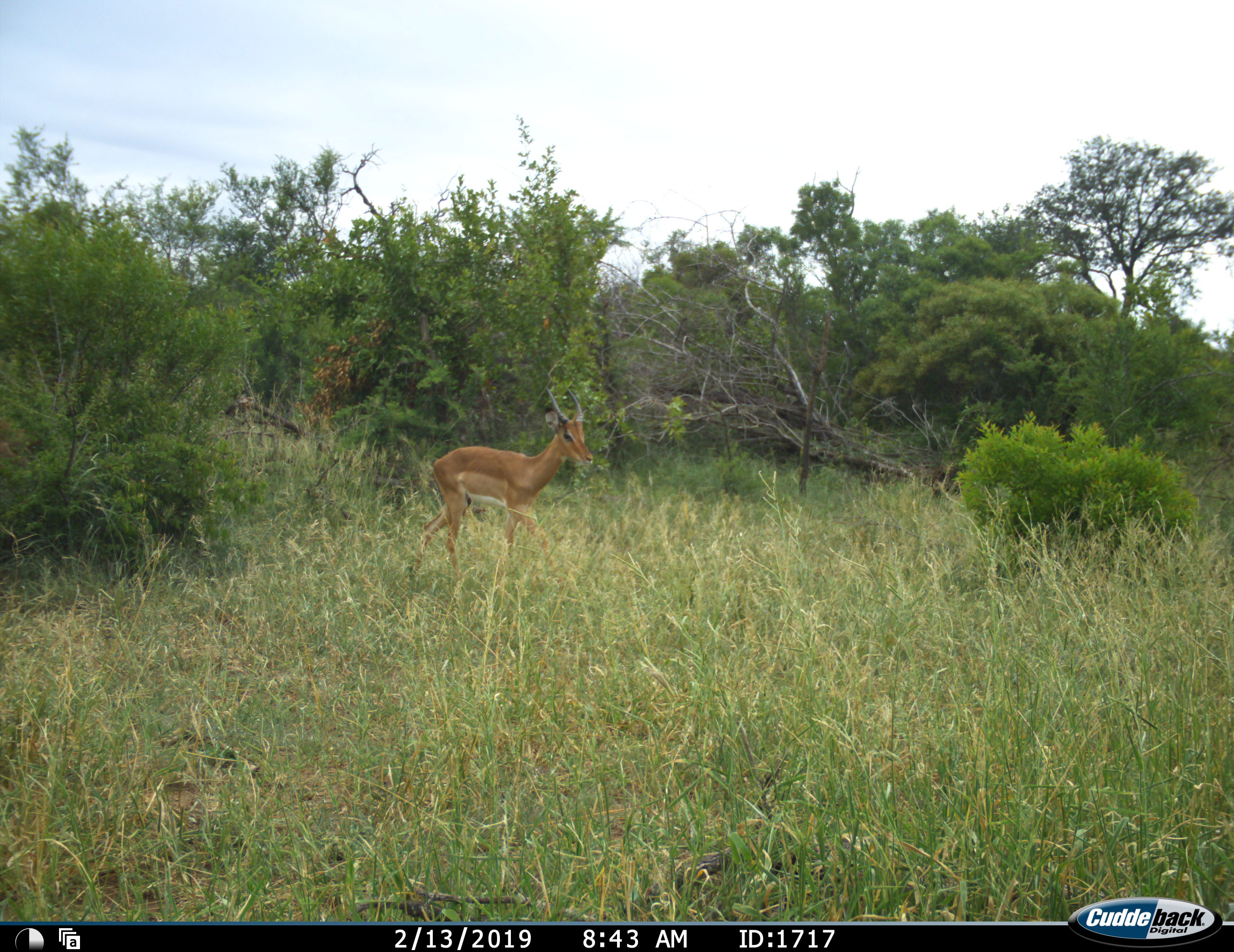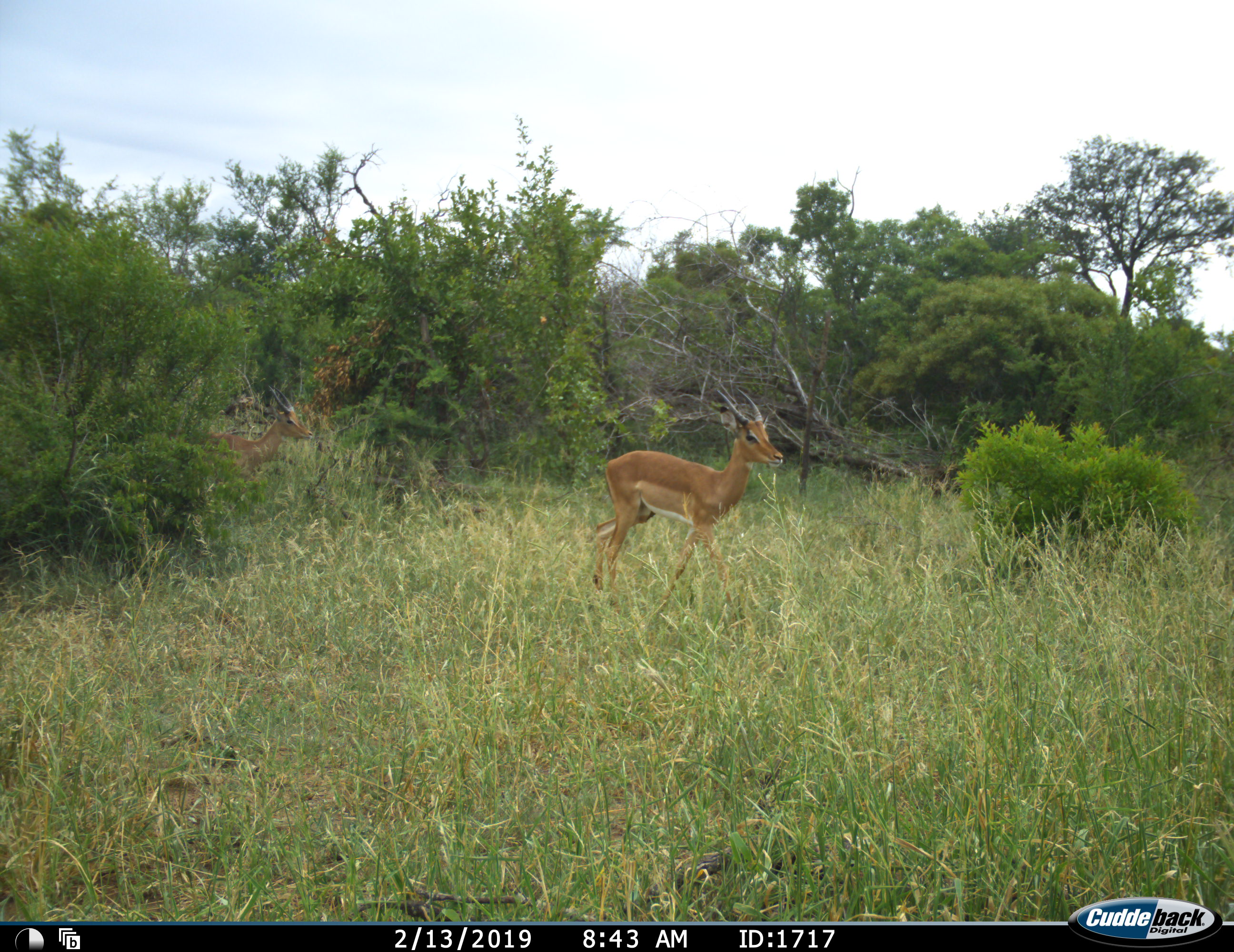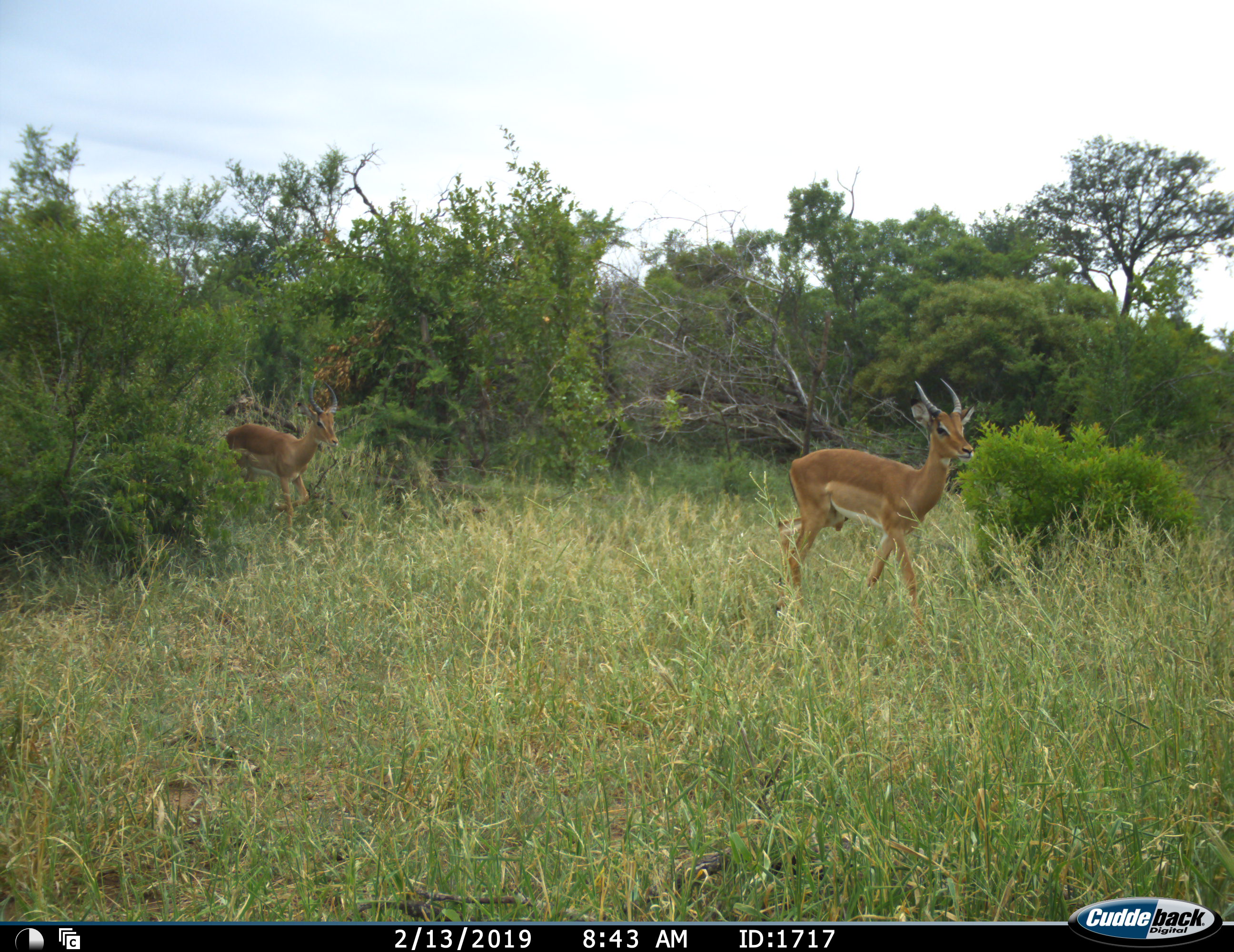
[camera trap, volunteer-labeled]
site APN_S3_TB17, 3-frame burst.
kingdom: Animalia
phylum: Chordata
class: Mammalia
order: Artiodactyla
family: Bovidae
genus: Aepyceros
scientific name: Aepyceros melampus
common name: impala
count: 2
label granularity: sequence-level